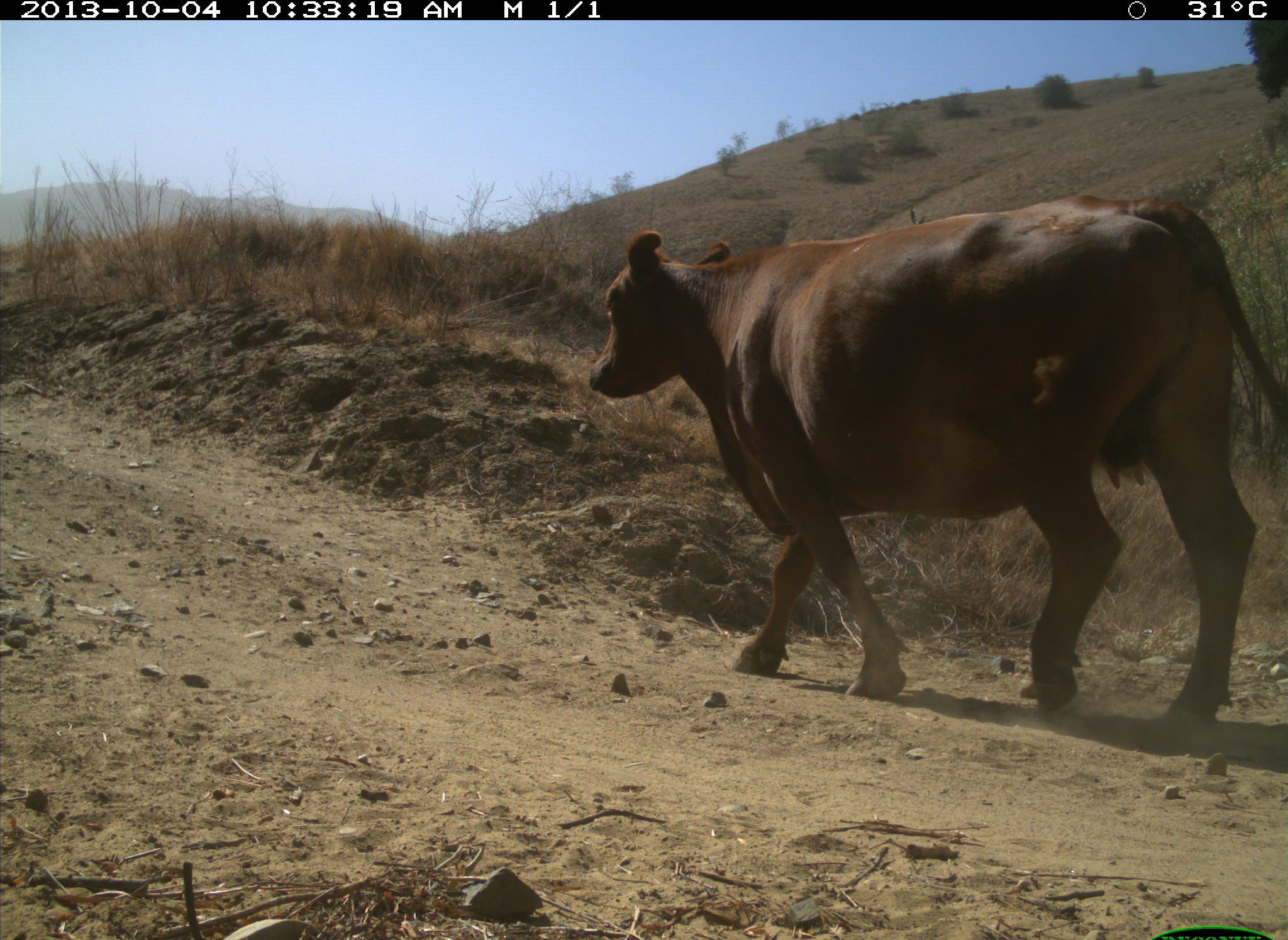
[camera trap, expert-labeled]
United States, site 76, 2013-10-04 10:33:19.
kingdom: Animalia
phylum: Chordata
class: Mammalia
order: Artiodactyla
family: Bovidae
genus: Bos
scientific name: Bos taurus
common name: cow